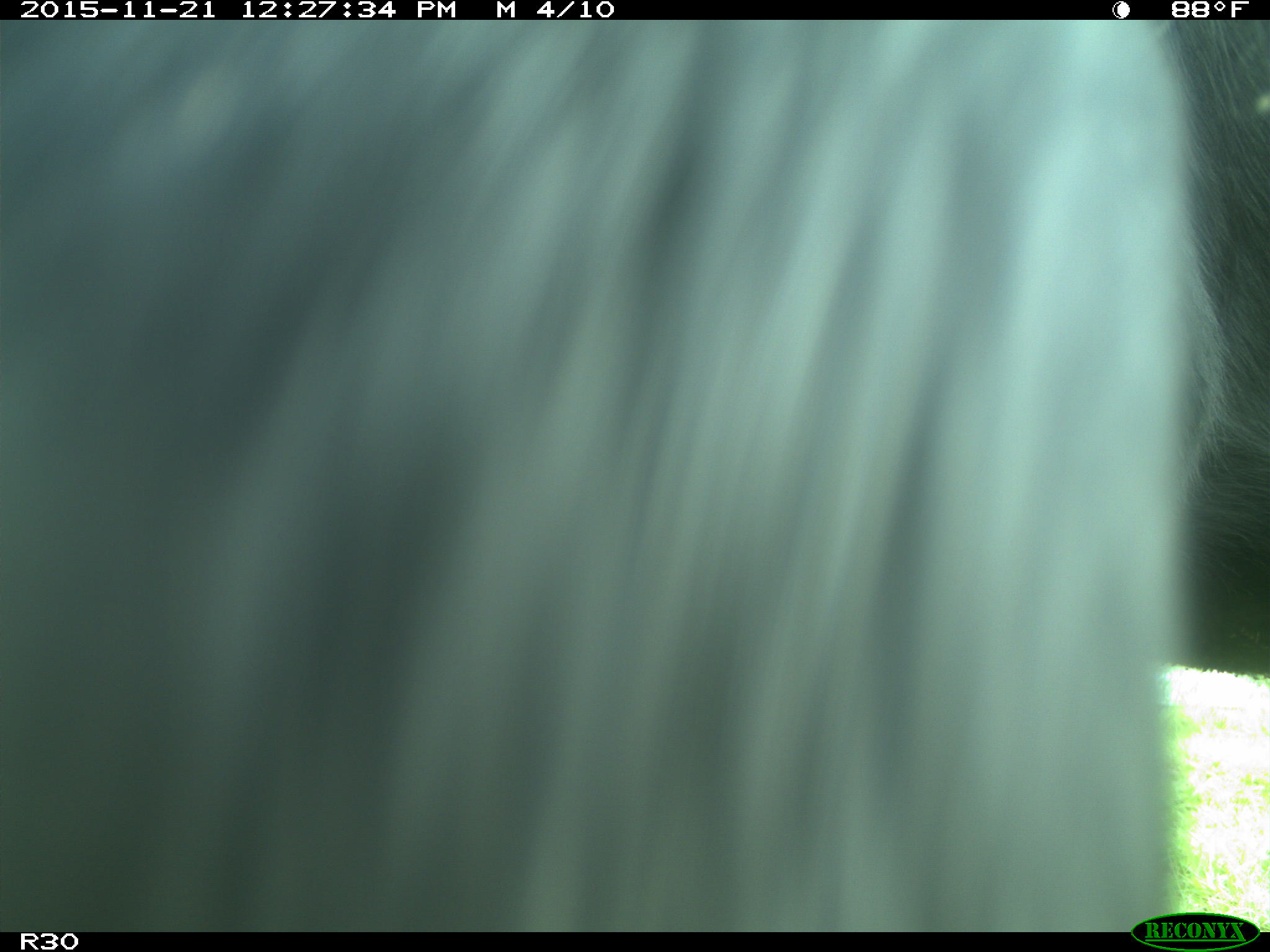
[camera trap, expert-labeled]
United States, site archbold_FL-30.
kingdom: Animalia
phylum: Chordata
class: Mammalia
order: Artiodactyla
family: Bovidae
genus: Bos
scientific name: Bos taurus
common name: domestic cow